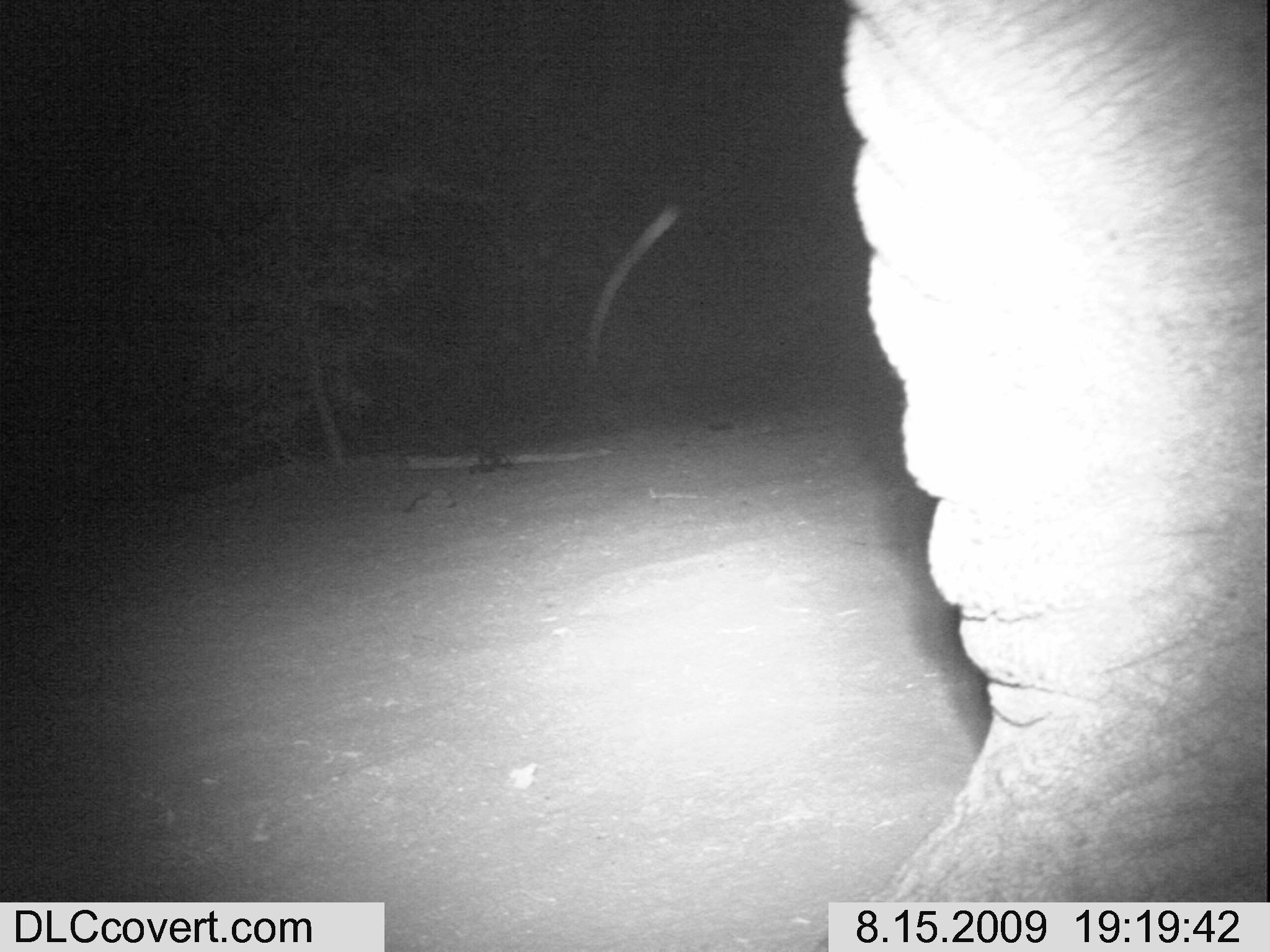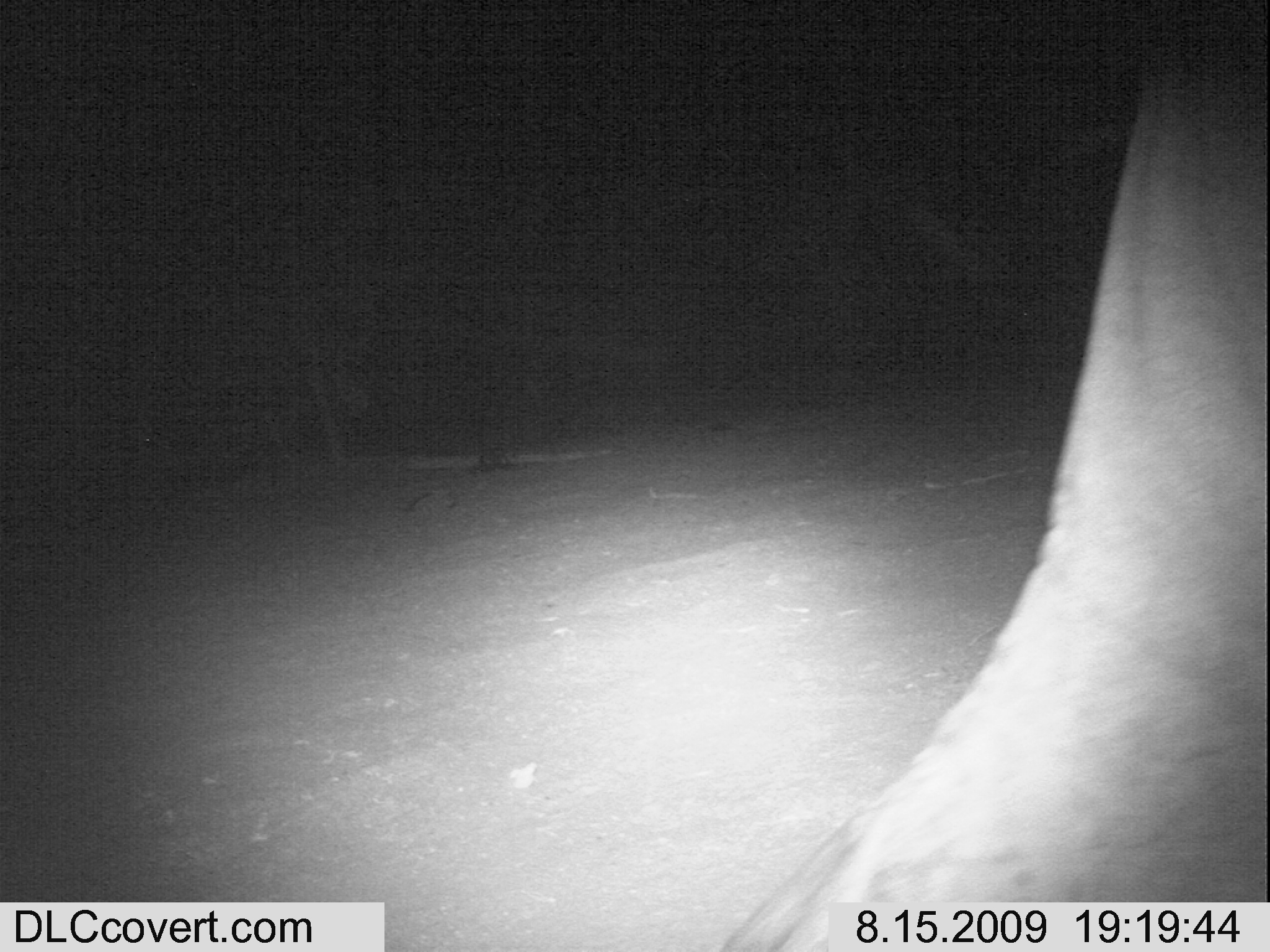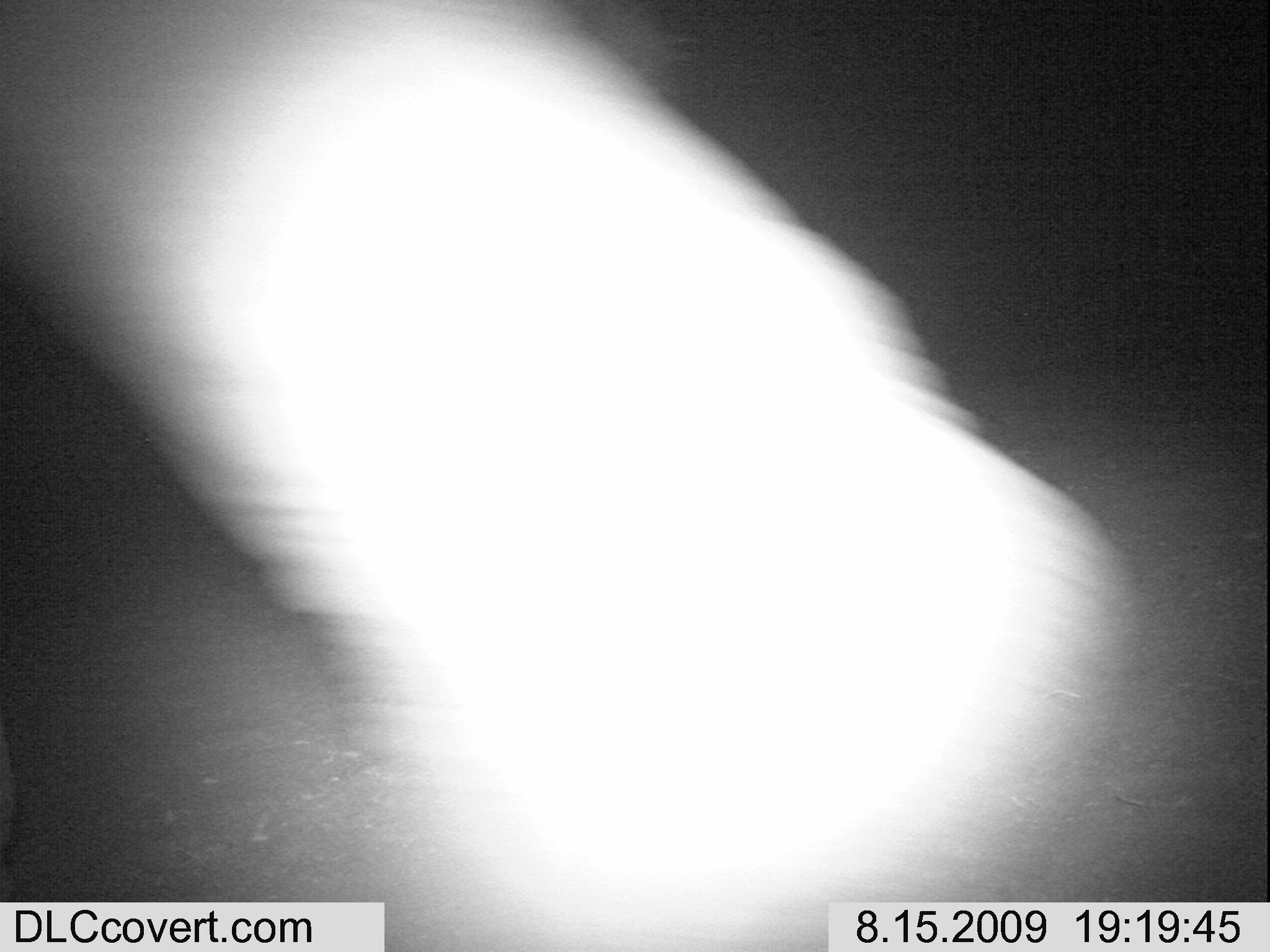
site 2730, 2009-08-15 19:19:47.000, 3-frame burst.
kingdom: Animalia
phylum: Chordata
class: Mammalia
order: Proboscidea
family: Elephantidae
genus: Loxodonta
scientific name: Loxodonta africana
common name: african bush elephant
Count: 1.